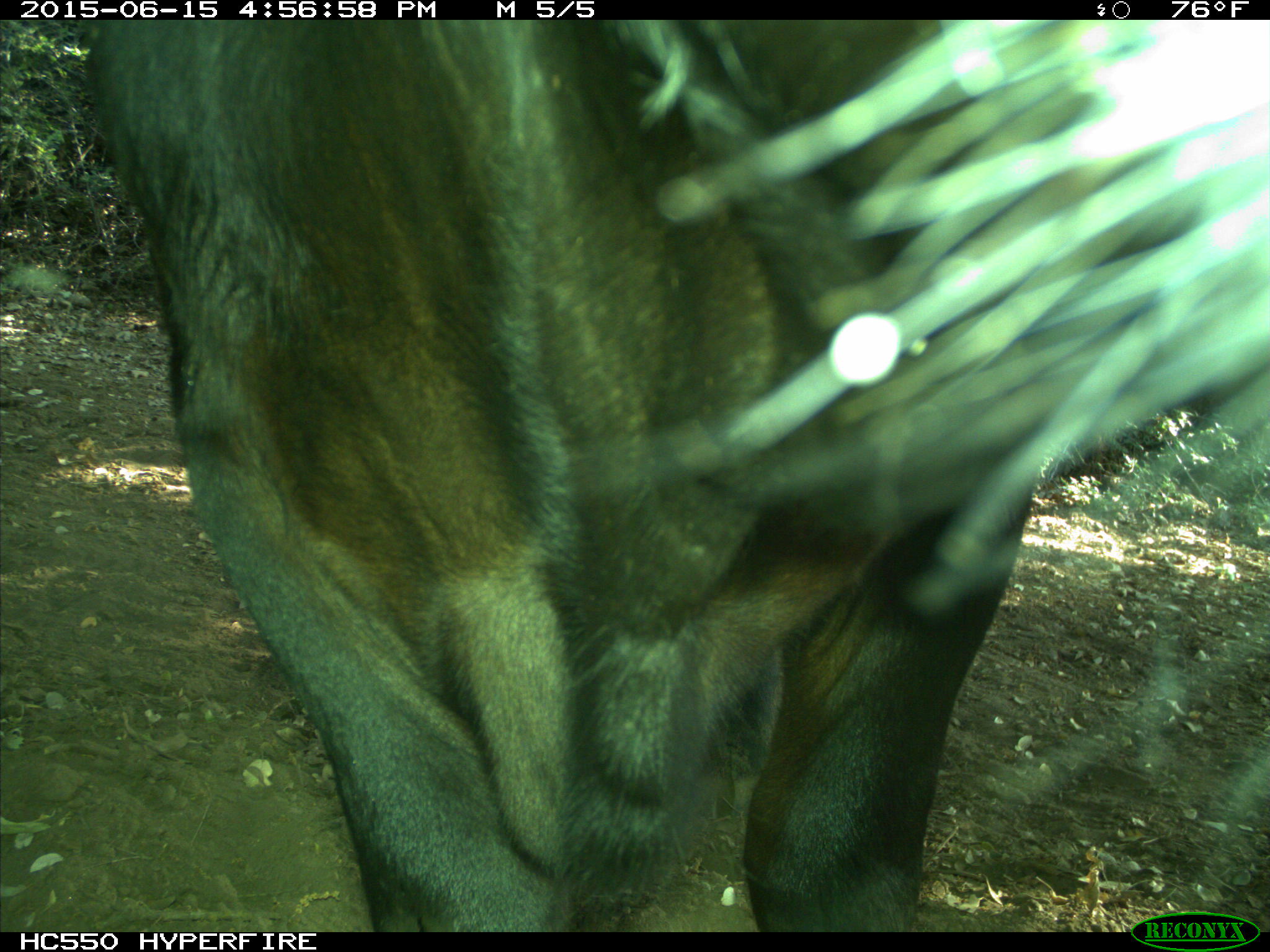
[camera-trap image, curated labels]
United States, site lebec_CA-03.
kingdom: Animalia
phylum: Chordata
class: Mammalia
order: Artiodactyla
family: Bovidae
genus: Bos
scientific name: Bos taurus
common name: domestic cow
Bos taurus (domestic cow).